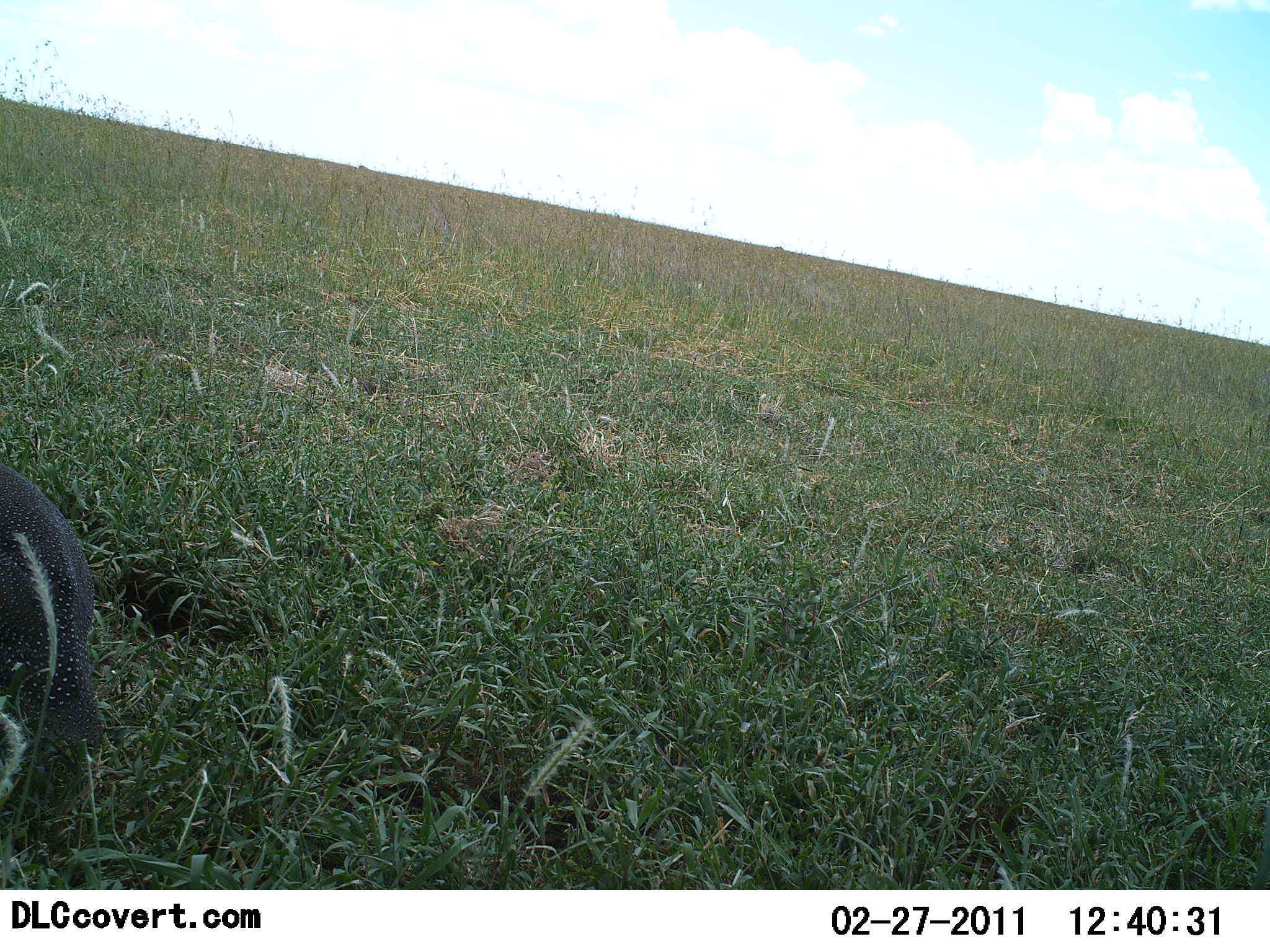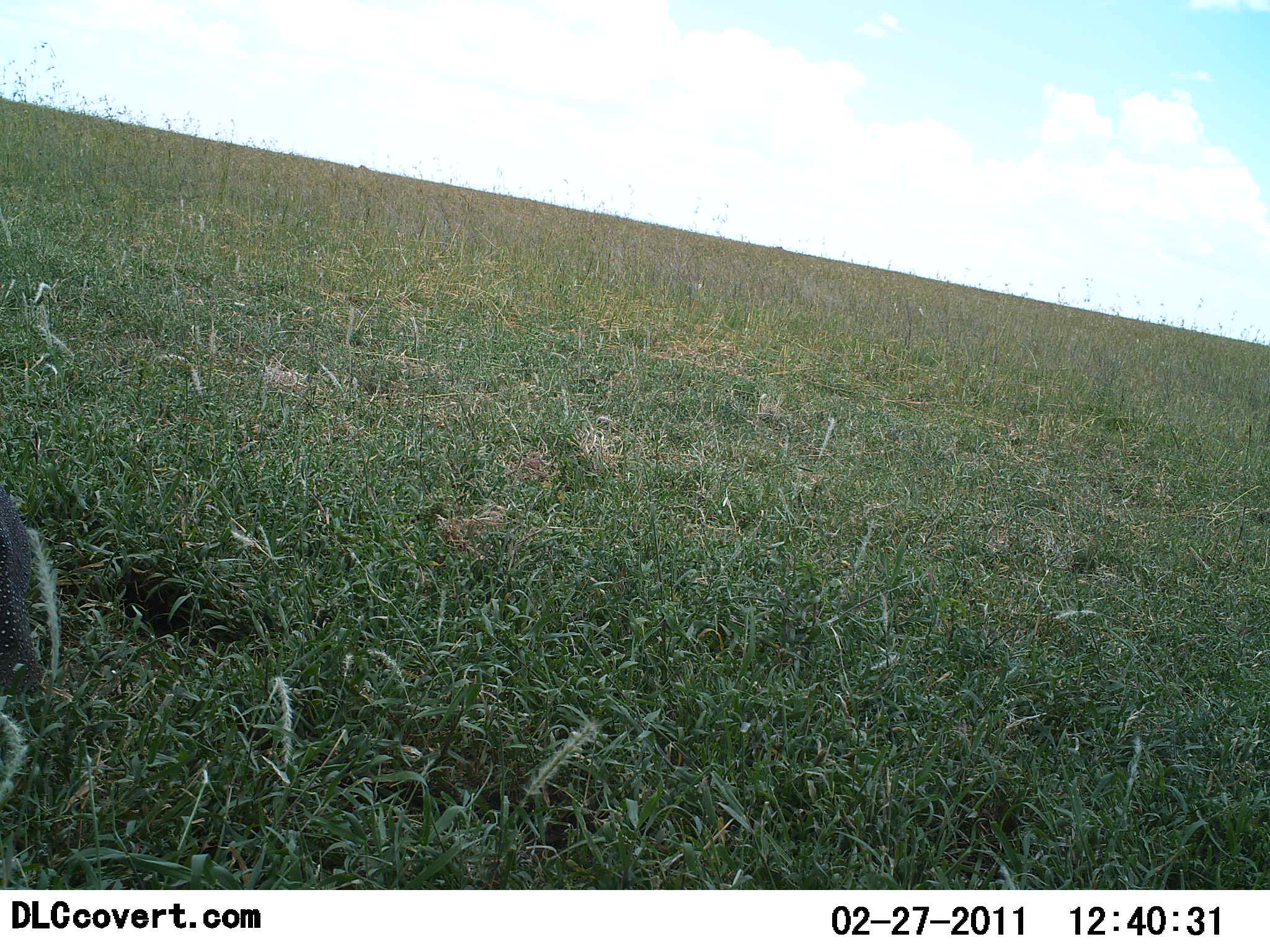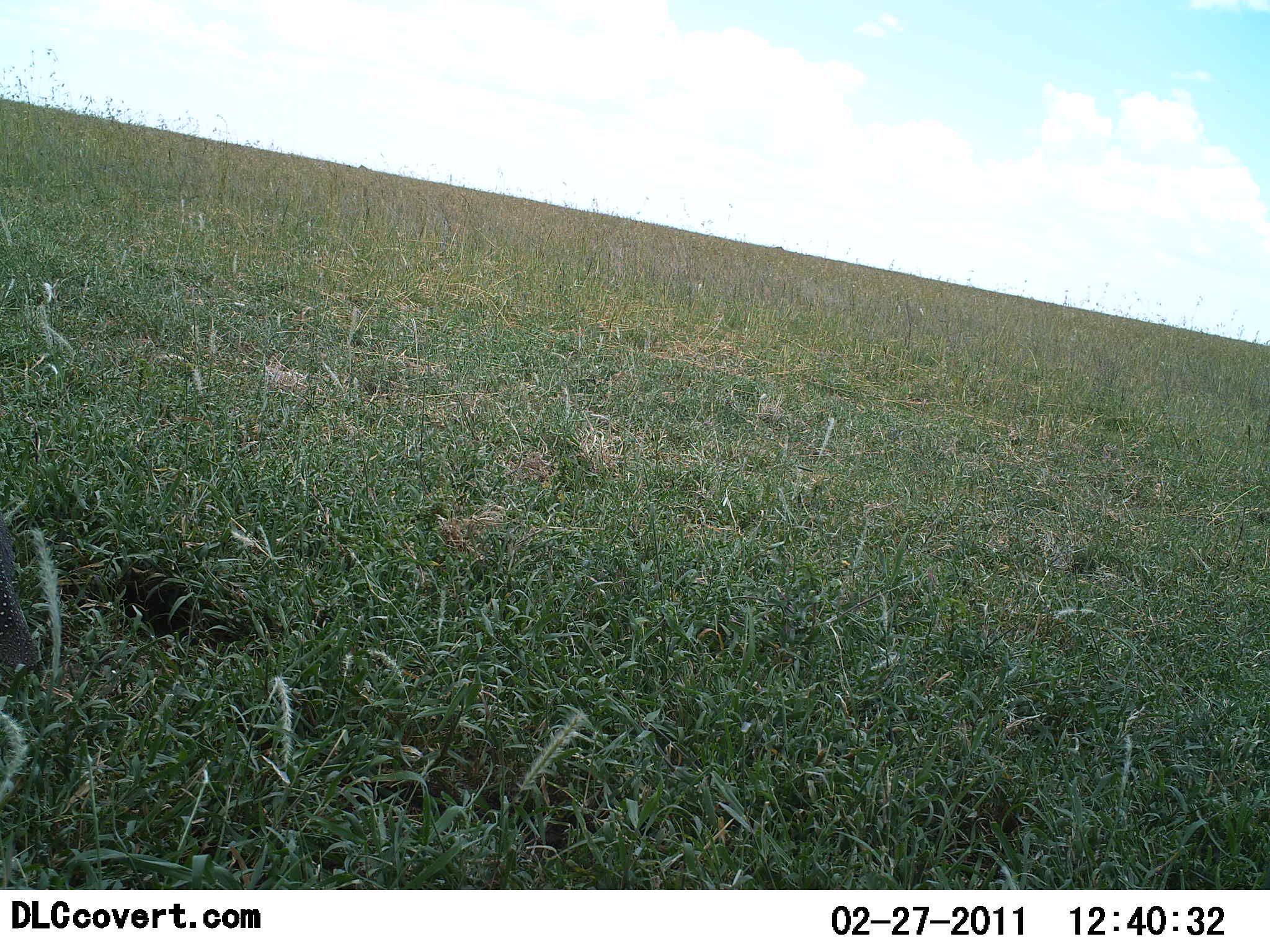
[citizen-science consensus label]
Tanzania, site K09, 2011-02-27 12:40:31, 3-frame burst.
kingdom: Animalia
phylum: Chordata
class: Aves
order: Galliformes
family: Numididae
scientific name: Numididae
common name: guinea fowl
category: guineafowl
Guineafowl (guinea fowl) (Numididae), count 1. Behavior (volunteer vote fractions): standing 15%, resting 0%, moving 92%, interacting 0%. Young present (vote fraction): 0%. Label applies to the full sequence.